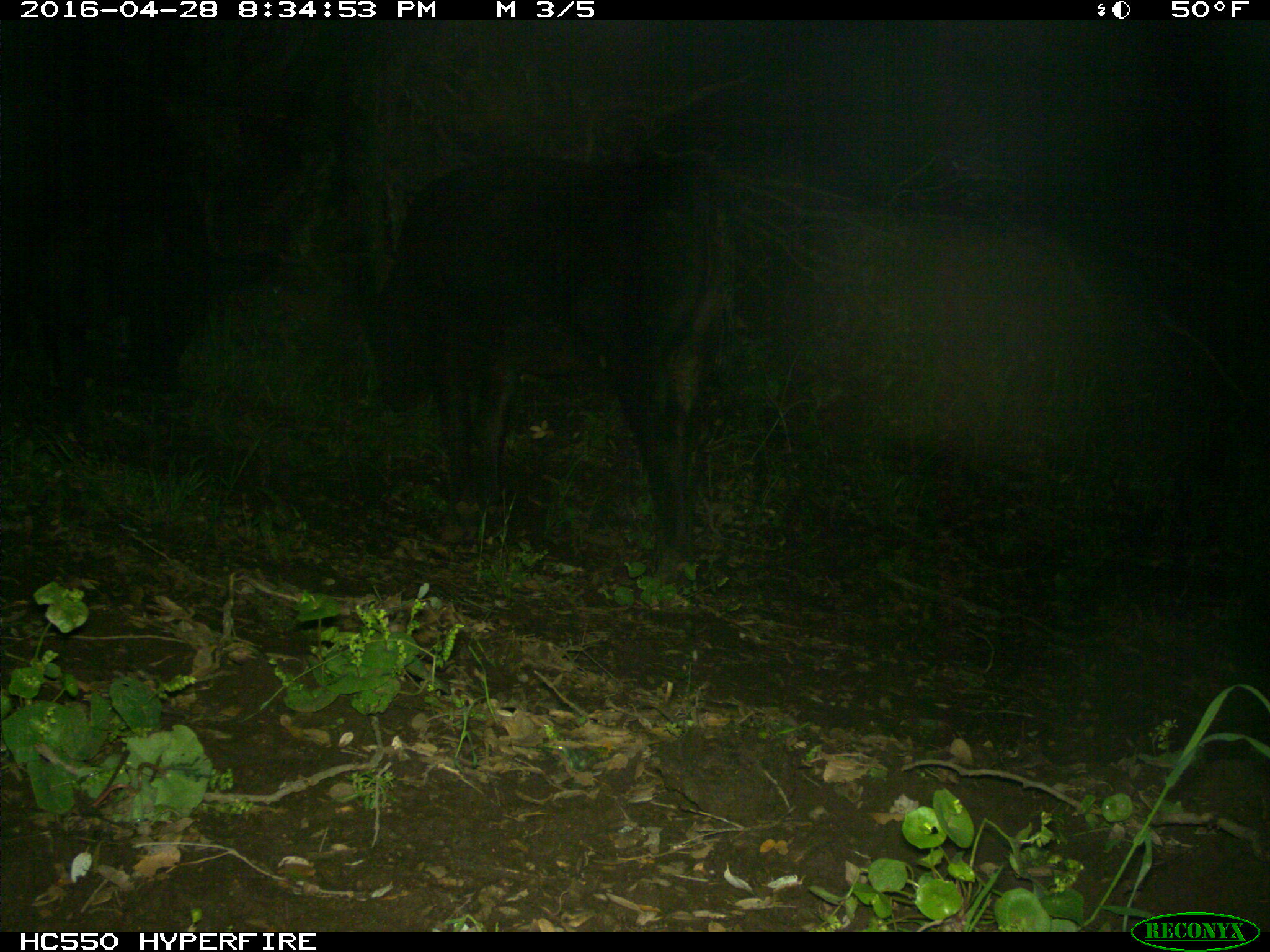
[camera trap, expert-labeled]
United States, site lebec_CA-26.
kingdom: Animalia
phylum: Chordata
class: Mammalia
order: Artiodactyla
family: Bovidae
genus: Bos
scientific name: Bos taurus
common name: domestic cow